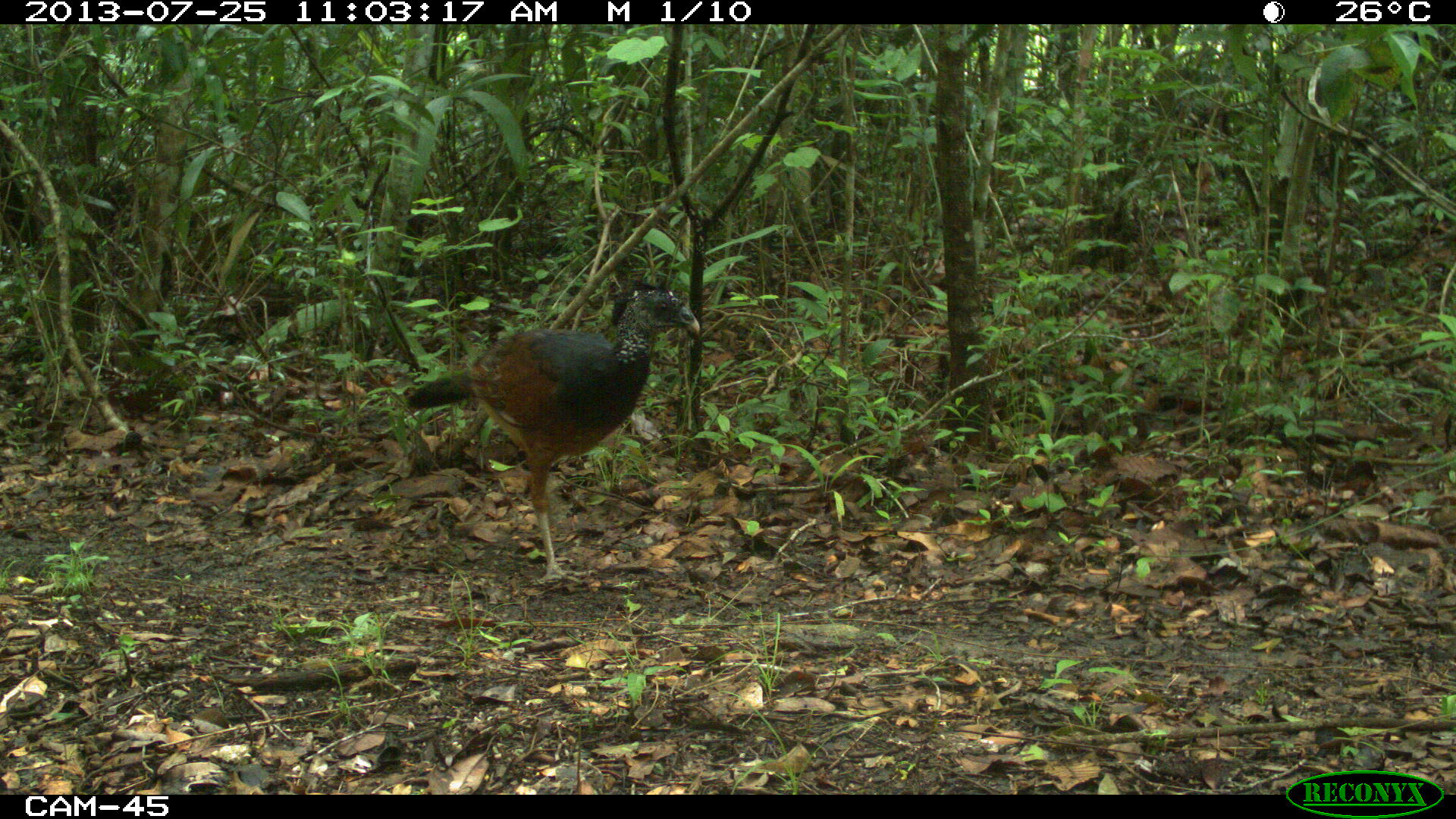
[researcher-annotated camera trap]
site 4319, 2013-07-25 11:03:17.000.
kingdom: Animalia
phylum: Chordata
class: Aves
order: Galliformes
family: Cracidae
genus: Crax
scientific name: Crax rubra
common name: great curassow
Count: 4.